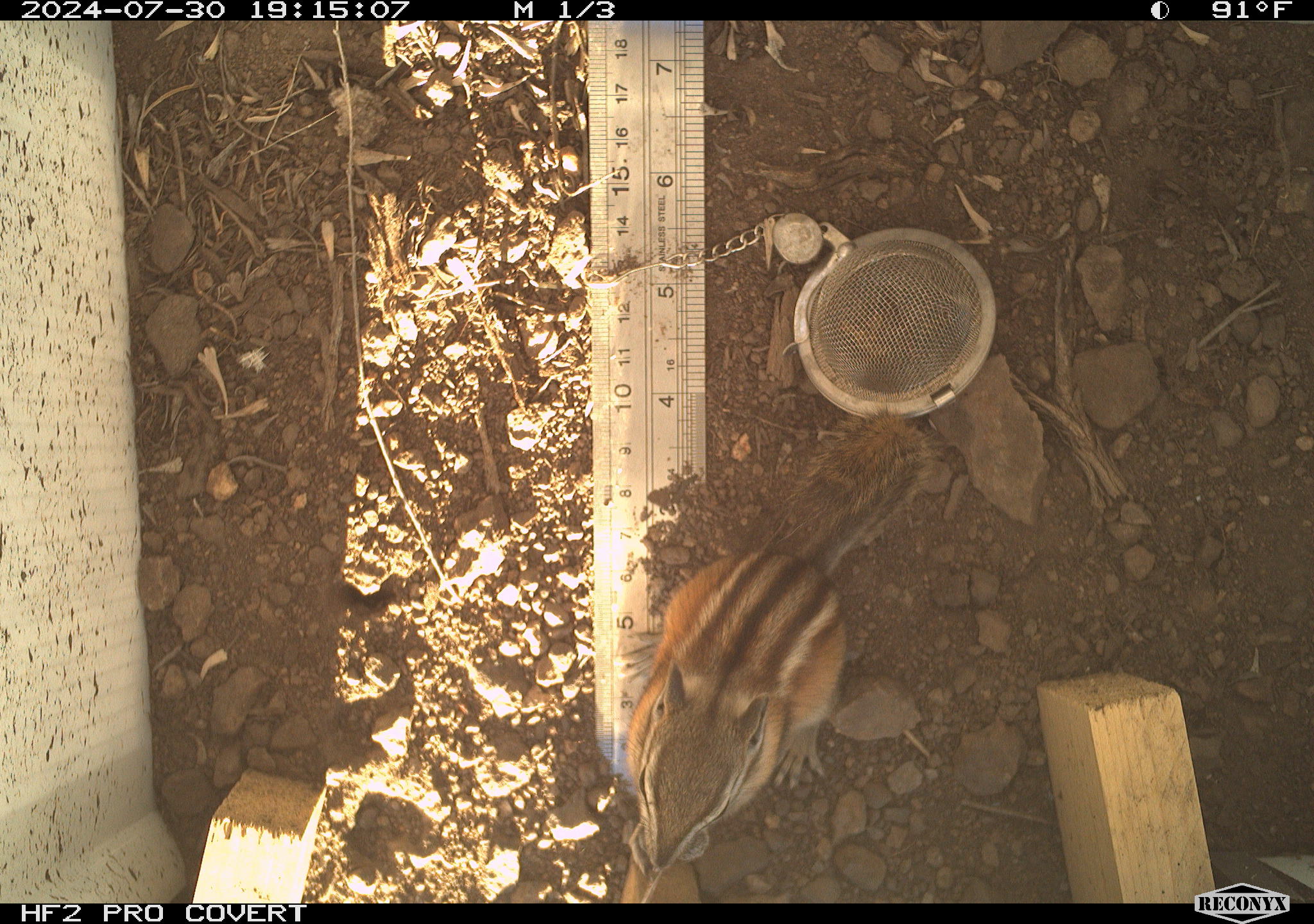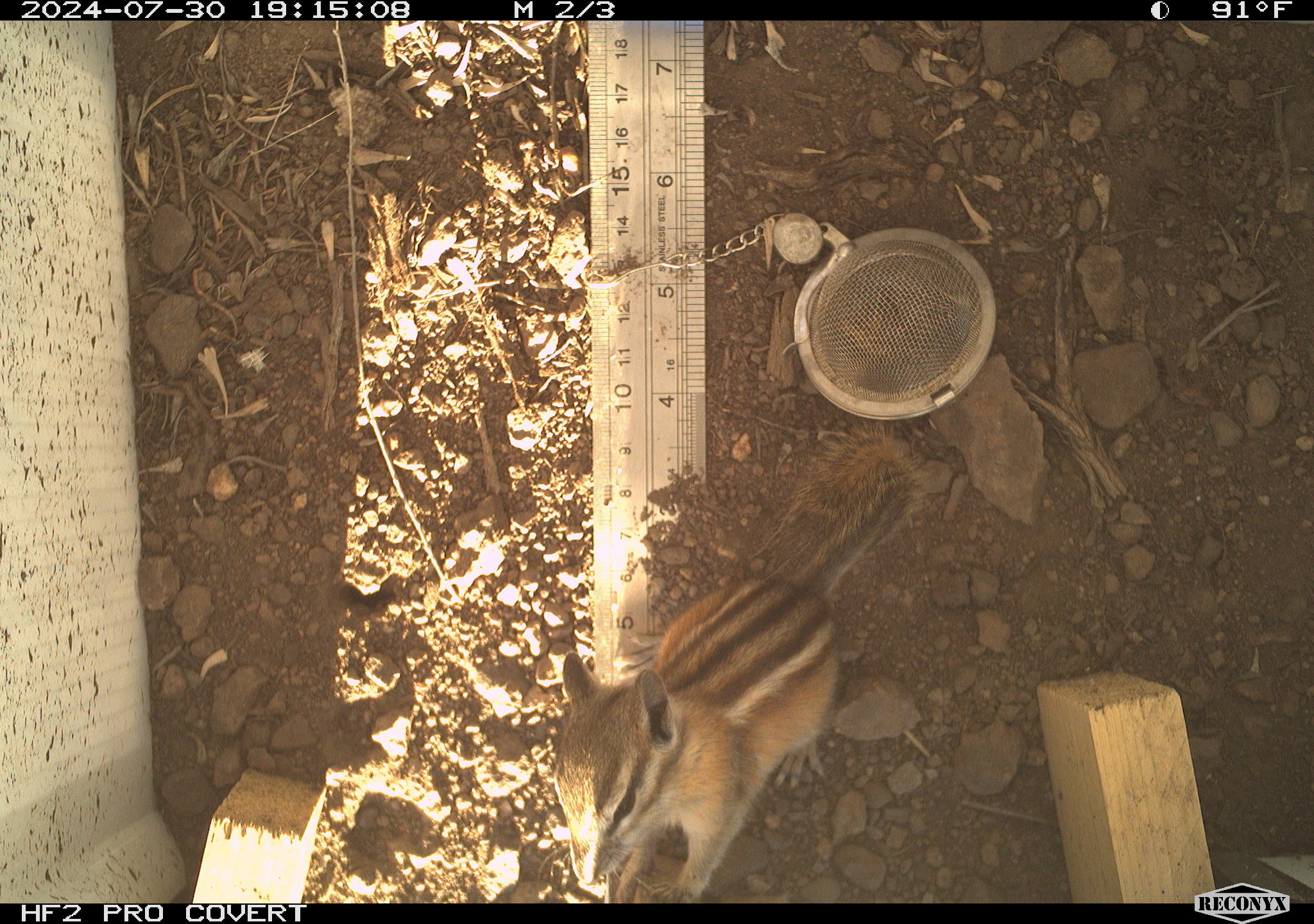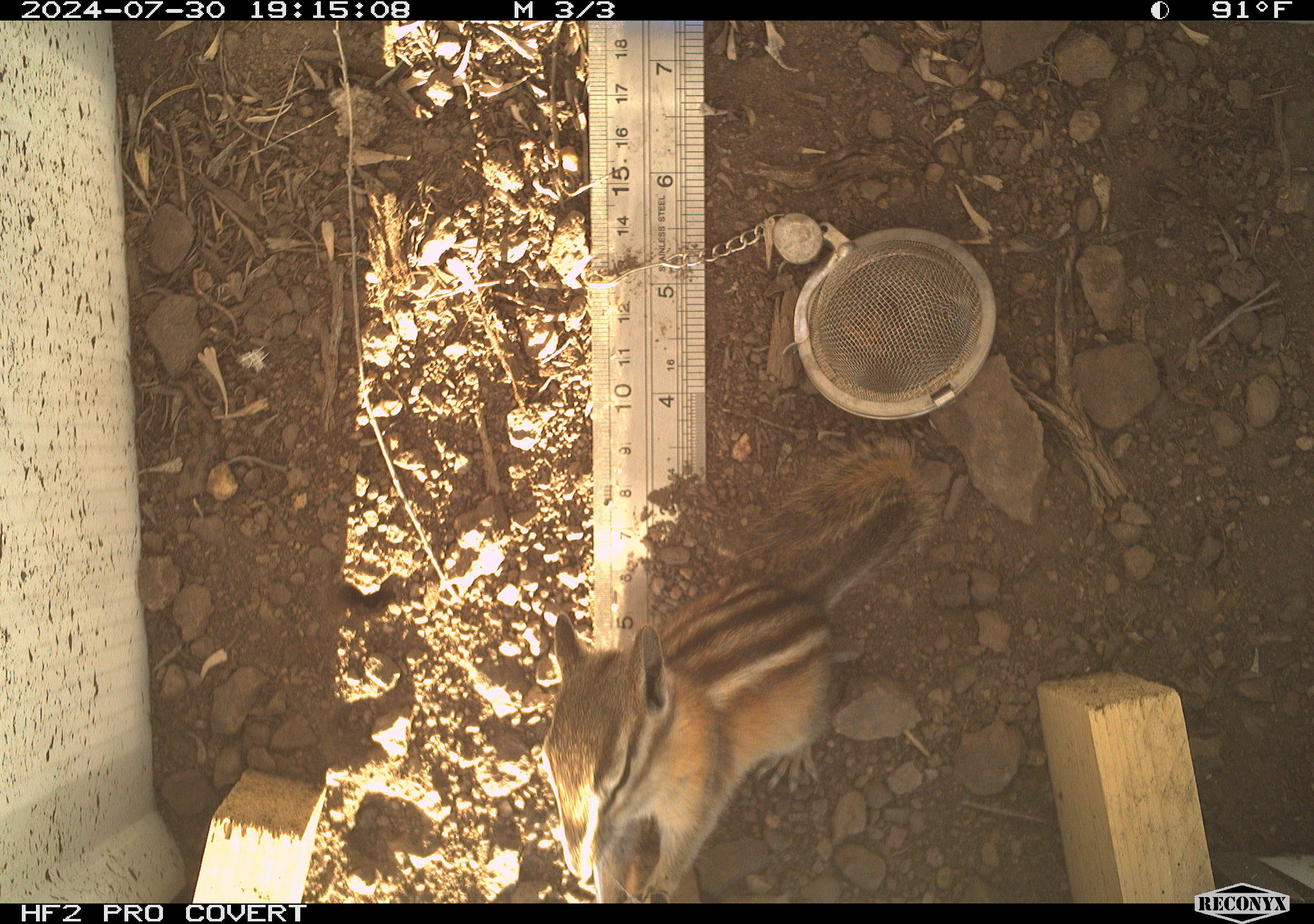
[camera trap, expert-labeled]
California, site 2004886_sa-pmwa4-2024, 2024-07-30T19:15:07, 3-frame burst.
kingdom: Animalia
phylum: Chordata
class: Mammalia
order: Rodentia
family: Sciuridae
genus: Neotamias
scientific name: Neotamias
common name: western chipmunks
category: neotamias species